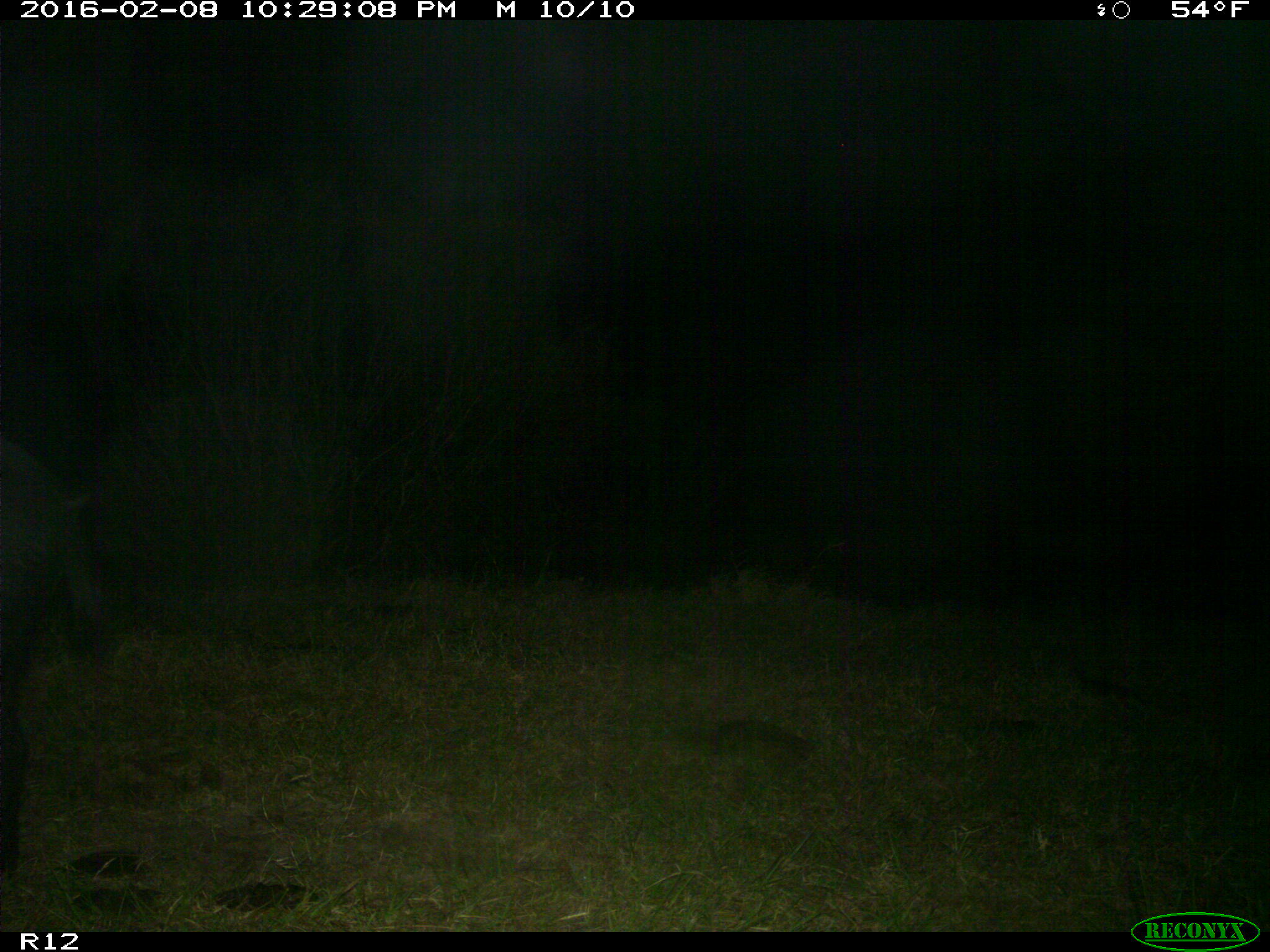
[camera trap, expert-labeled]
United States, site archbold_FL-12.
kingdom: Animalia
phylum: Chordata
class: Mammalia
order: Artiodactyla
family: Suidae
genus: Sus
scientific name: Sus scrofa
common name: wild boar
Sus scrofa (wild boar).